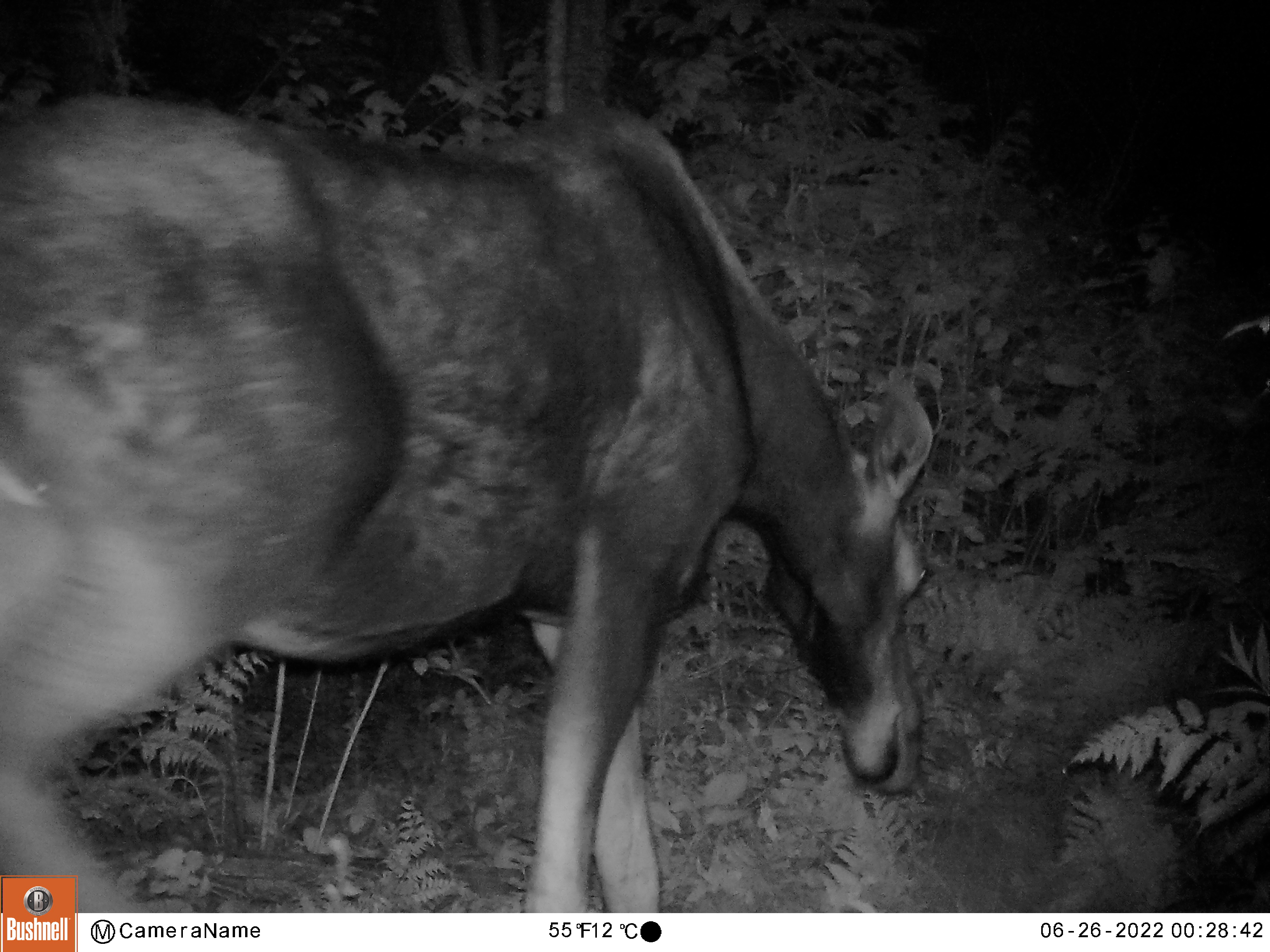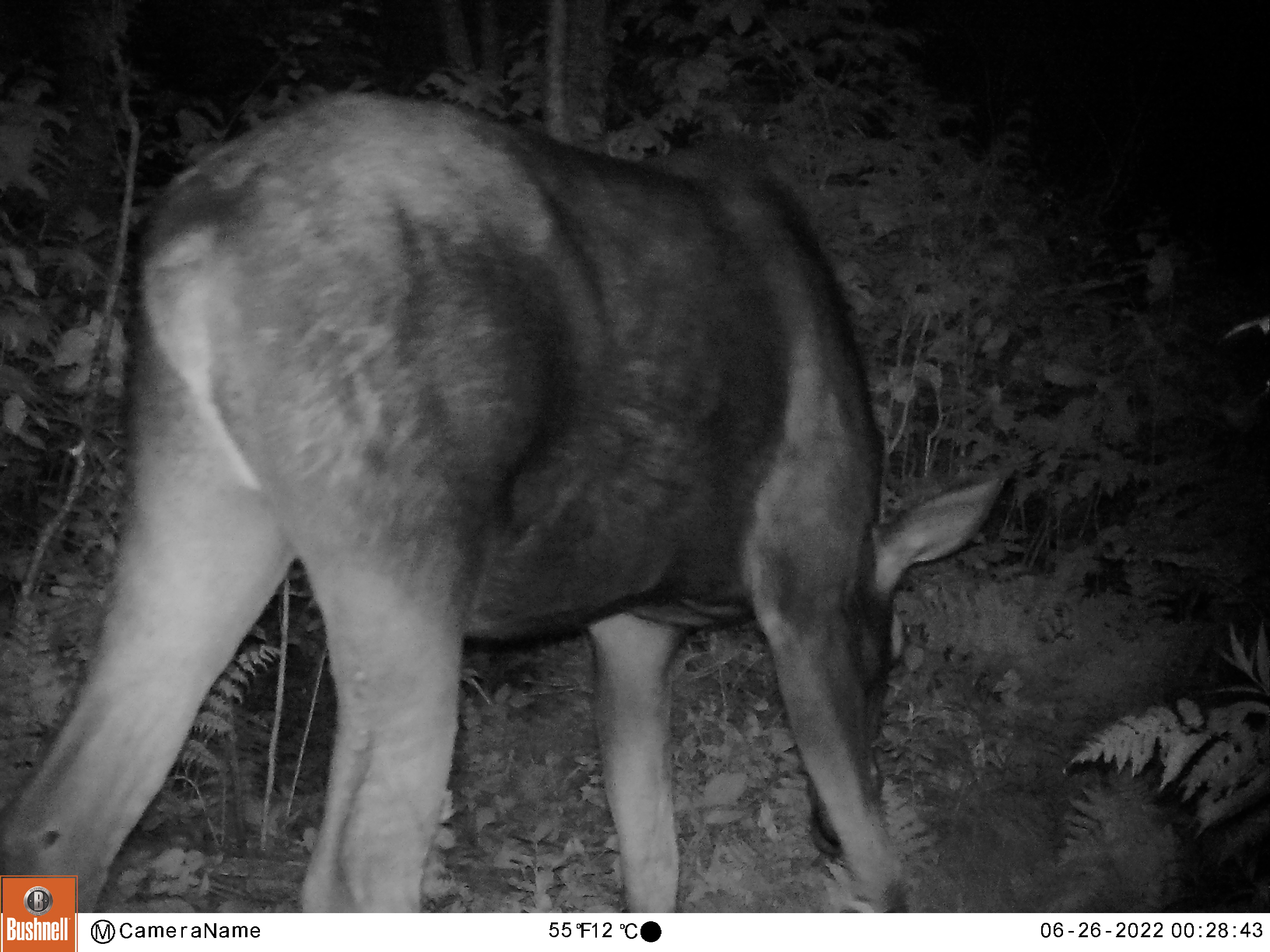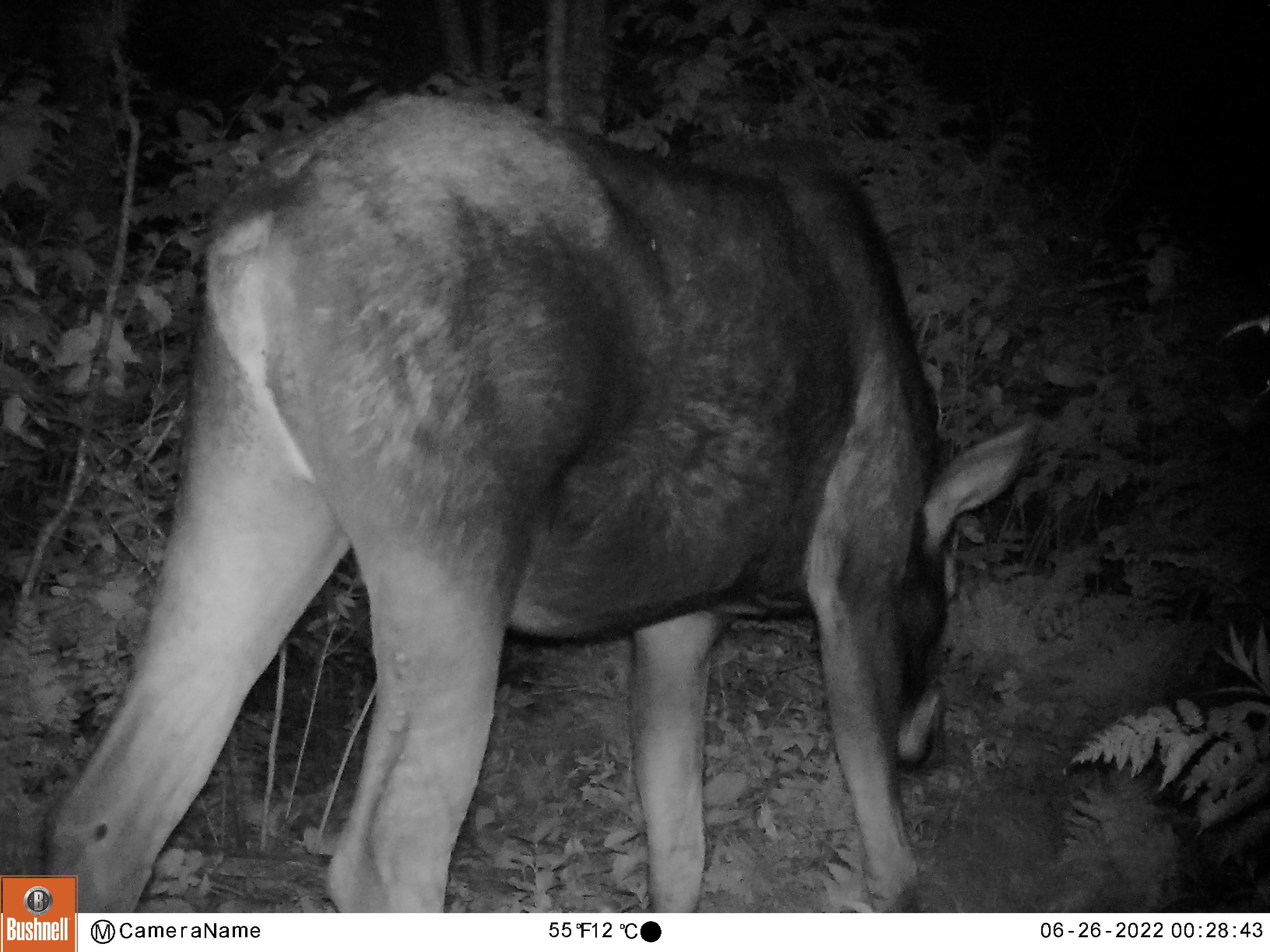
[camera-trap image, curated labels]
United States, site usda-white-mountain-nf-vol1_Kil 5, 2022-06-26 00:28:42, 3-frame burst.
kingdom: Animalia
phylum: Chordata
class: Mammalia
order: Artiodactyla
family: Cervidae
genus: Alces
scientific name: Alces alces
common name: moose